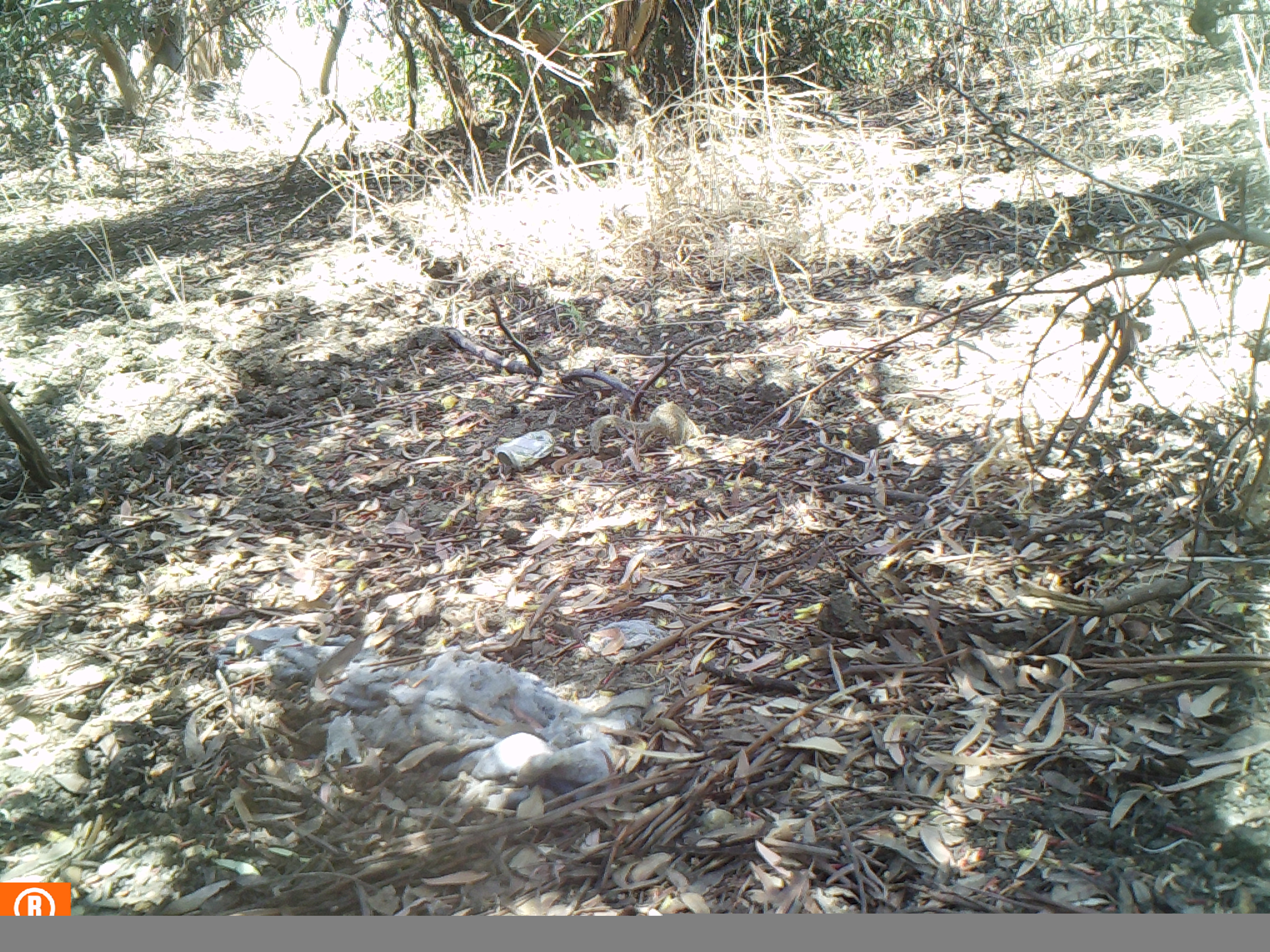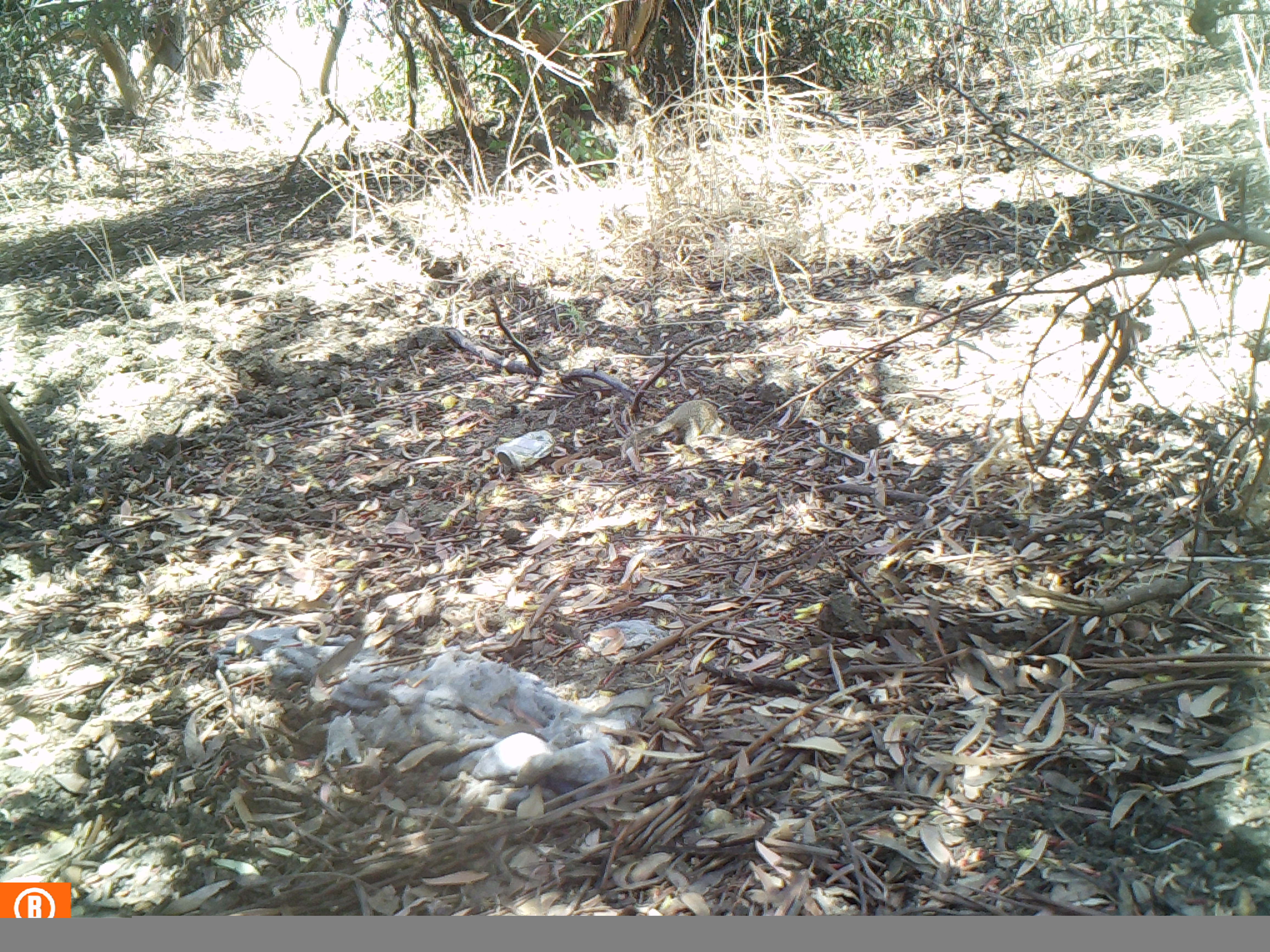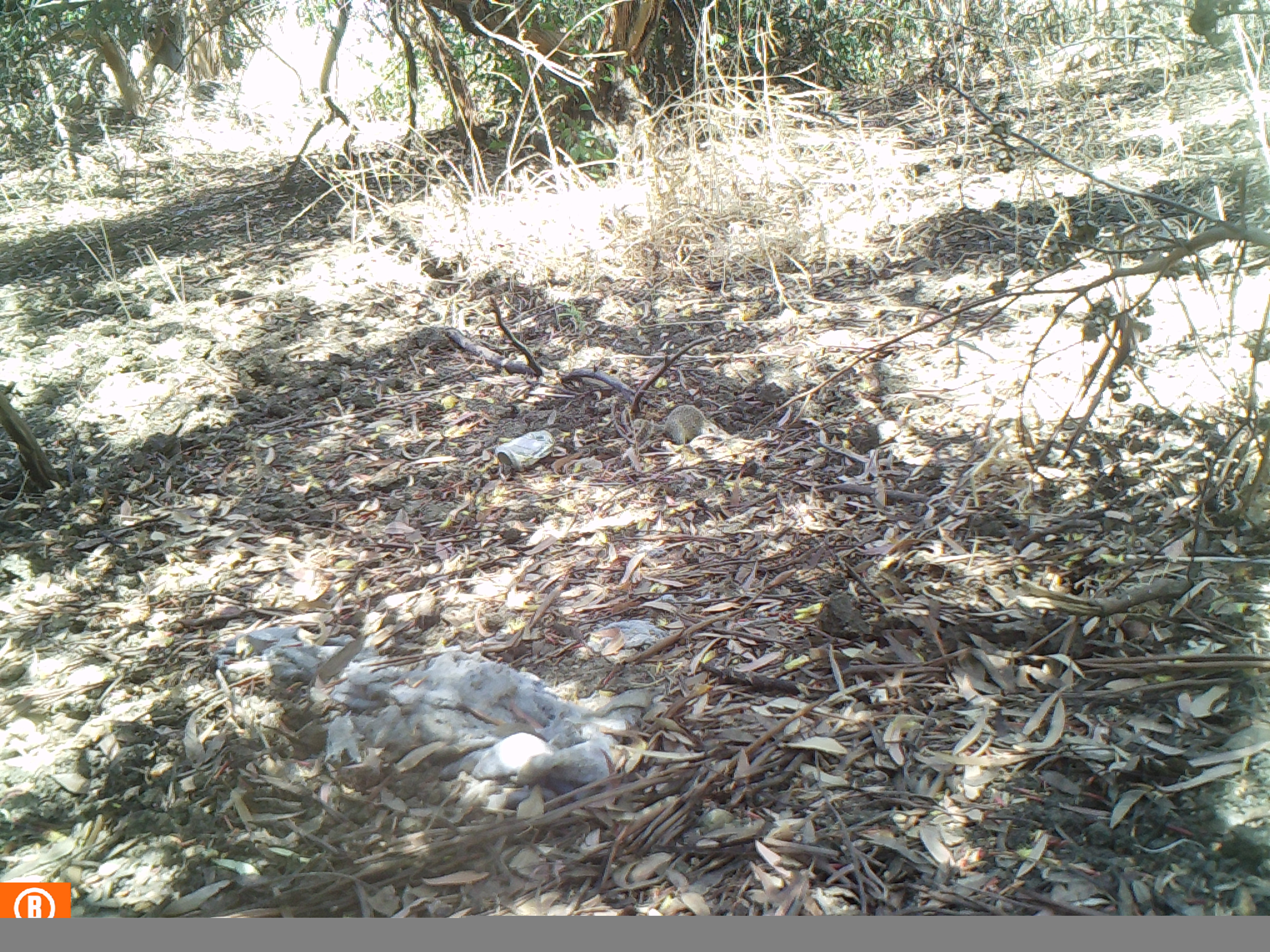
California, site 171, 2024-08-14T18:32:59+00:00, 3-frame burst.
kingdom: Animalia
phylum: Chordata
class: Mammalia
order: Rodentia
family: Sciuridae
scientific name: Sciuridae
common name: squirrel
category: unknown squirrel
Unknown squirrel (squirrel) (Sciuridae).